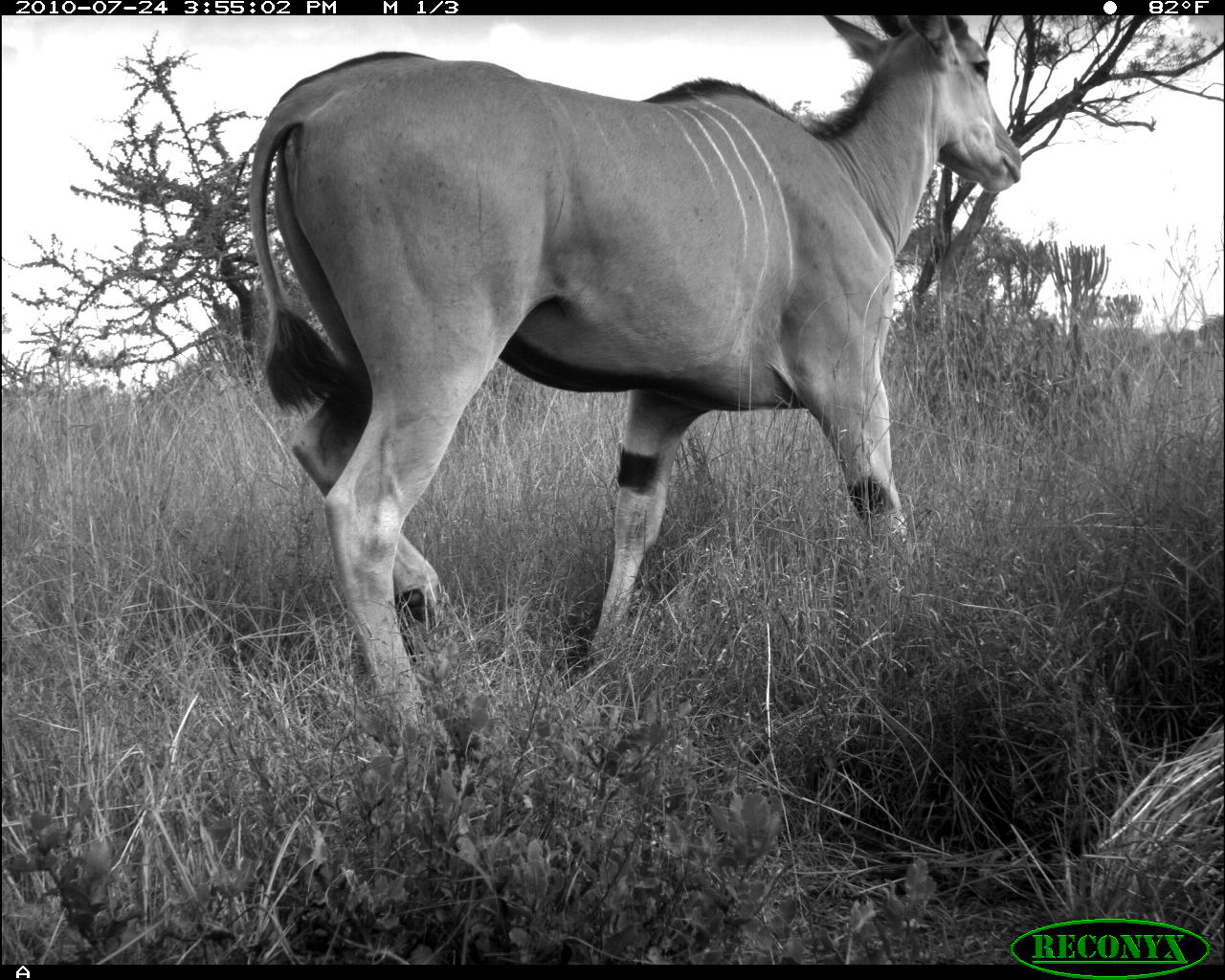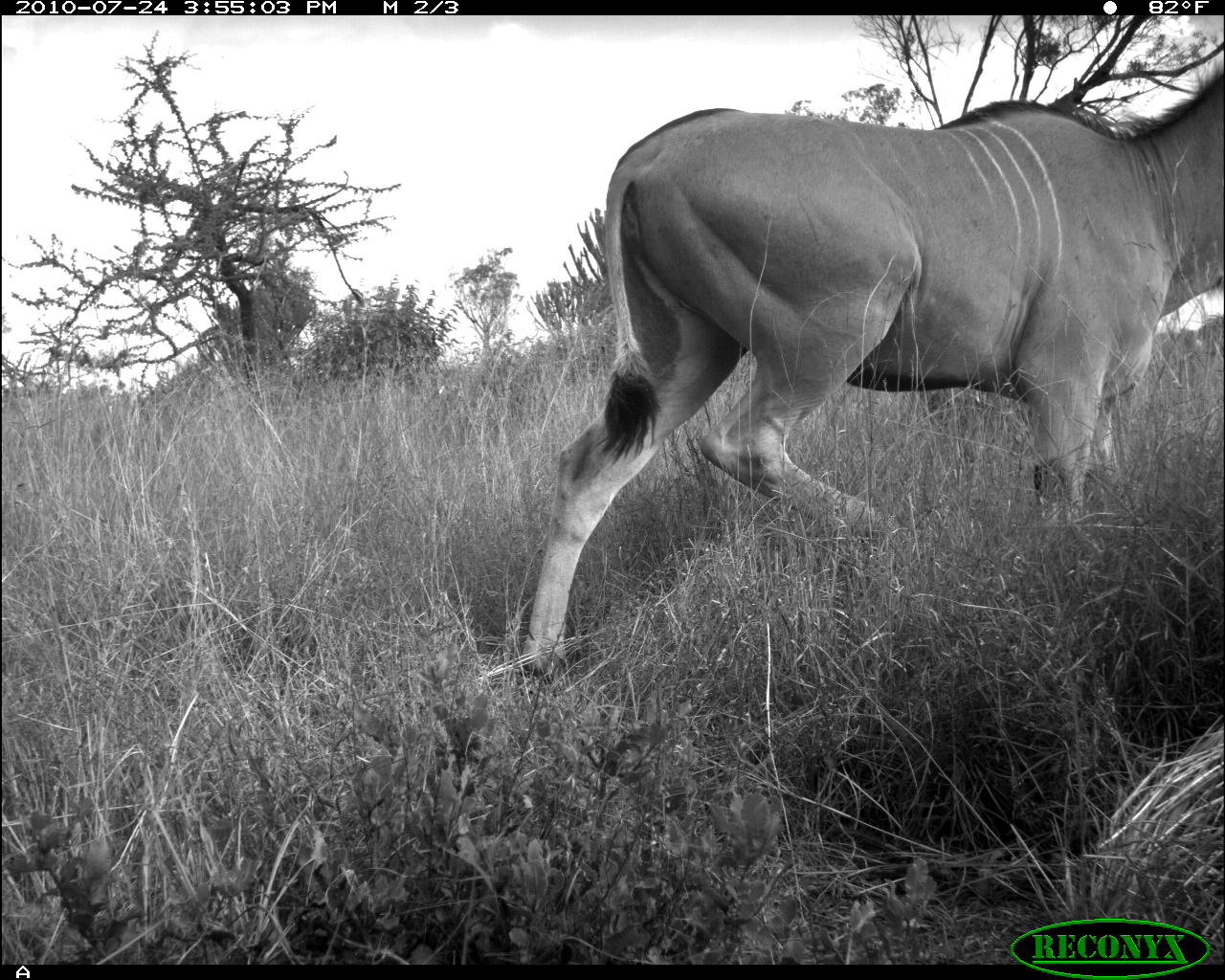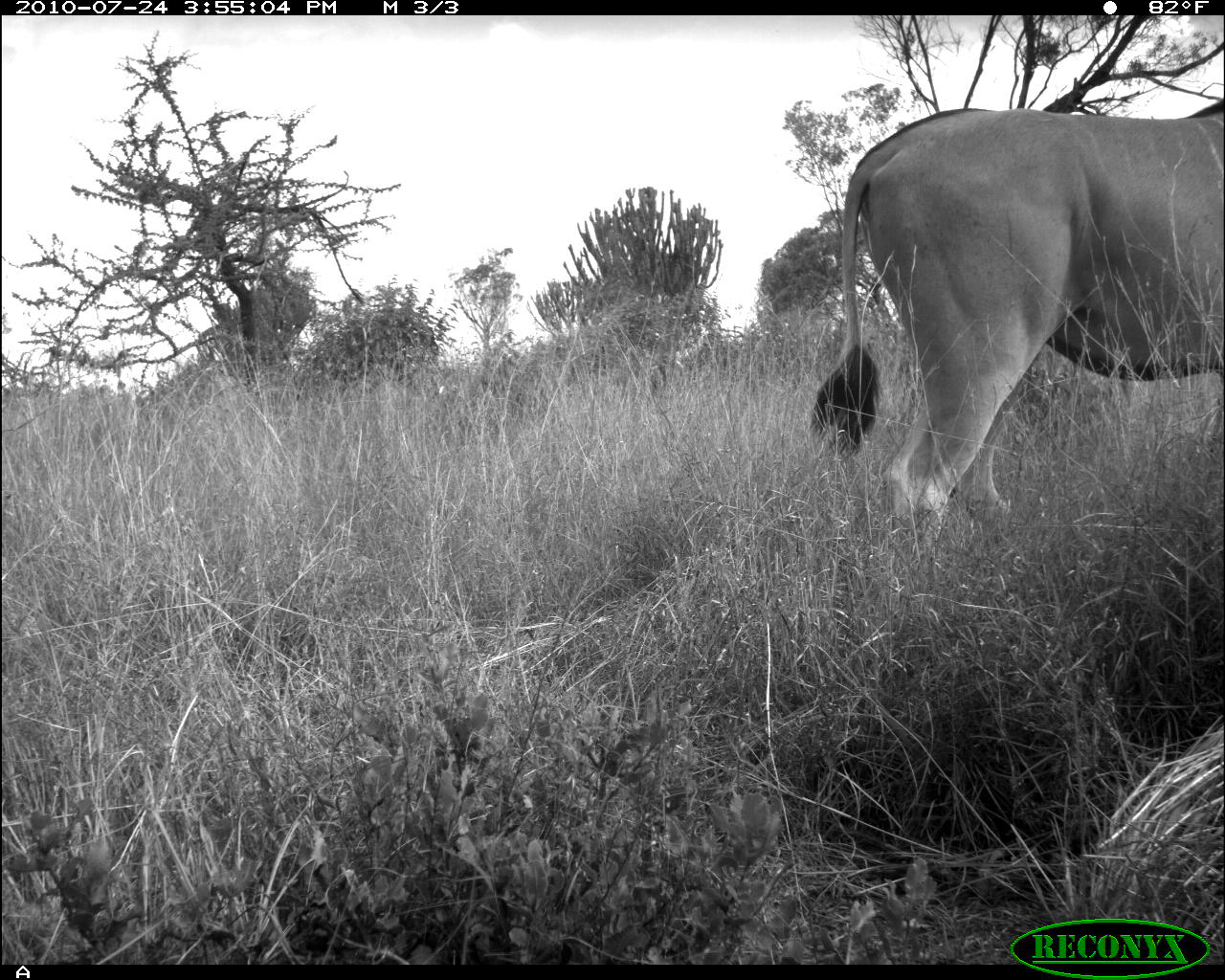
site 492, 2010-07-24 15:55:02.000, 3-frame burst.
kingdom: Animalia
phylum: Chordata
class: Mammalia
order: Artiodactyla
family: Bovidae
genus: Tragelaphus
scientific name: Tragelaphus oryx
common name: eland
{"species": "Tragelaphus oryx (eland)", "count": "1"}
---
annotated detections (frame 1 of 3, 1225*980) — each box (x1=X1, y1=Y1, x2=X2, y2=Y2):
tragelaphus oryx: (x1=245, y1=17, x2=1024, y2=760)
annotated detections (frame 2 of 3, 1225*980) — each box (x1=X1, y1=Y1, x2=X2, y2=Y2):
tragelaphus oryx: (x1=518, y1=60, x2=1225, y2=686)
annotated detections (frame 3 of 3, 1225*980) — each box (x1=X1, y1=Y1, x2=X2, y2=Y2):
tragelaphus oryx: (x1=809, y1=92, x2=1225, y2=567)